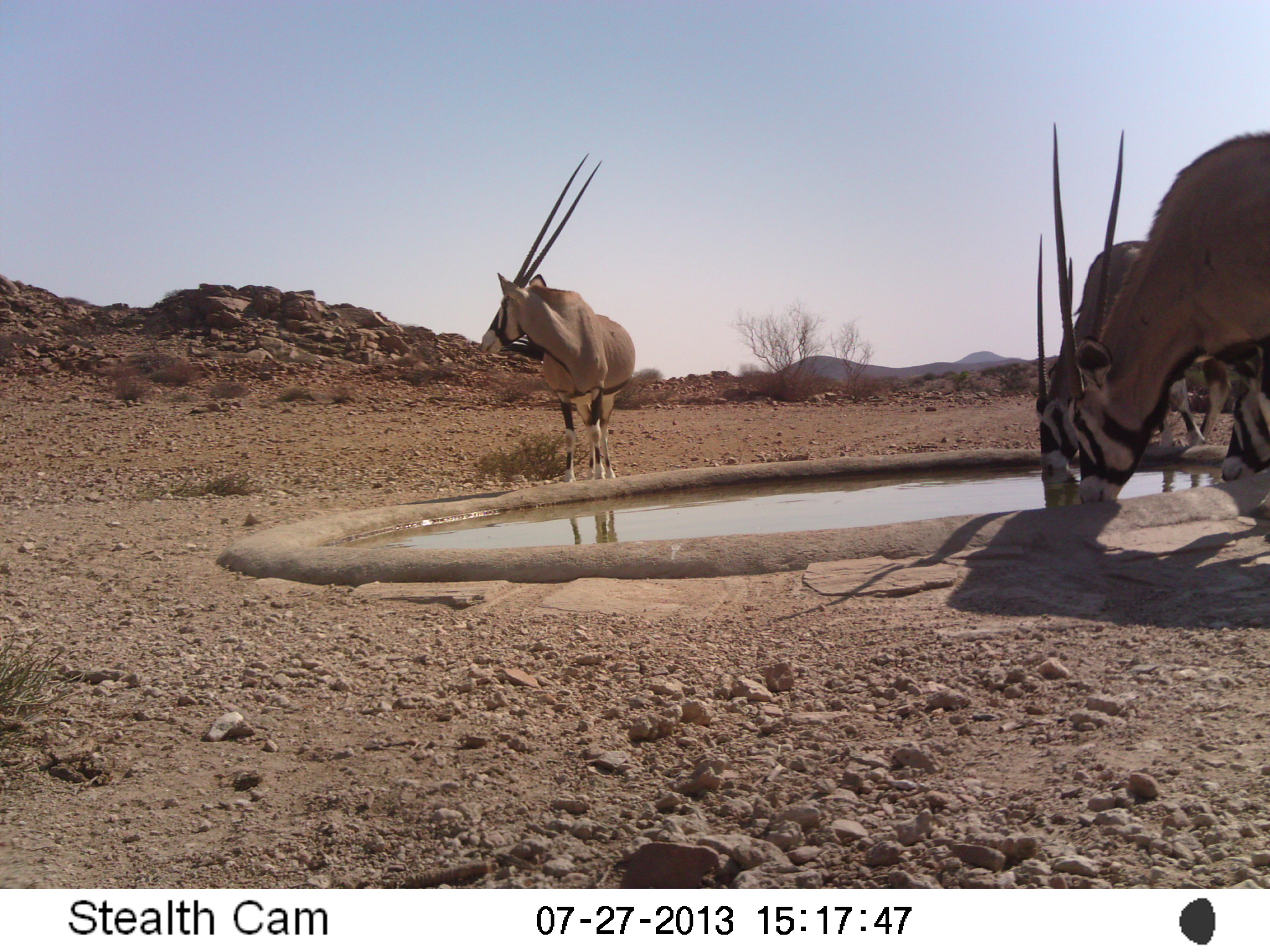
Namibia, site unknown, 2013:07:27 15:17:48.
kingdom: Animalia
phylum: Chordata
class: Mammalia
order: Artiodactyla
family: Bovidae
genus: Oryx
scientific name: Oryx gazella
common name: gemsbok